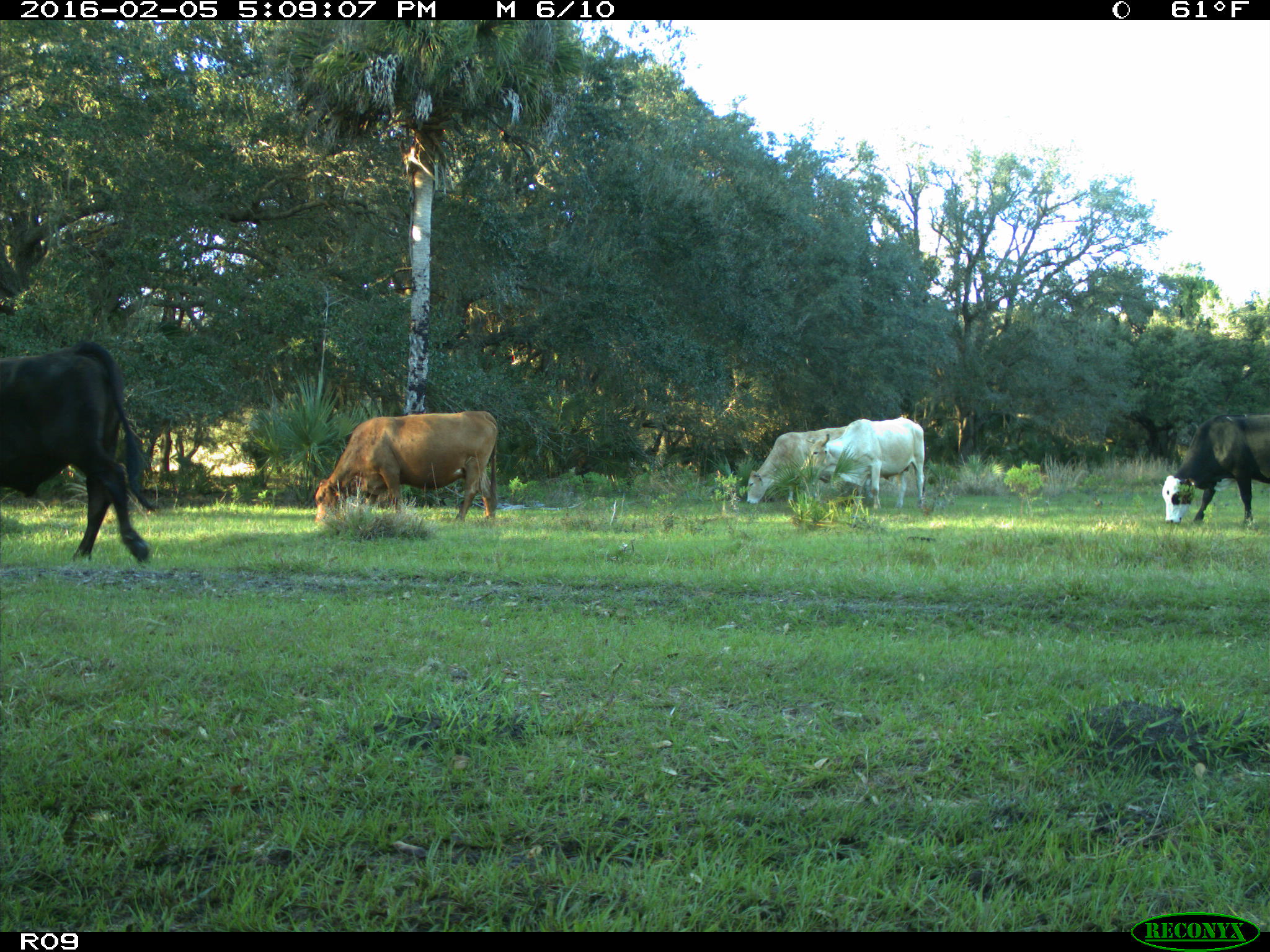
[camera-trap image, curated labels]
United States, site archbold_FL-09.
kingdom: Animalia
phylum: Chordata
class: Mammalia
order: Artiodactyla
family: Bovidae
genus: Bos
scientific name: Bos taurus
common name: domestic cow